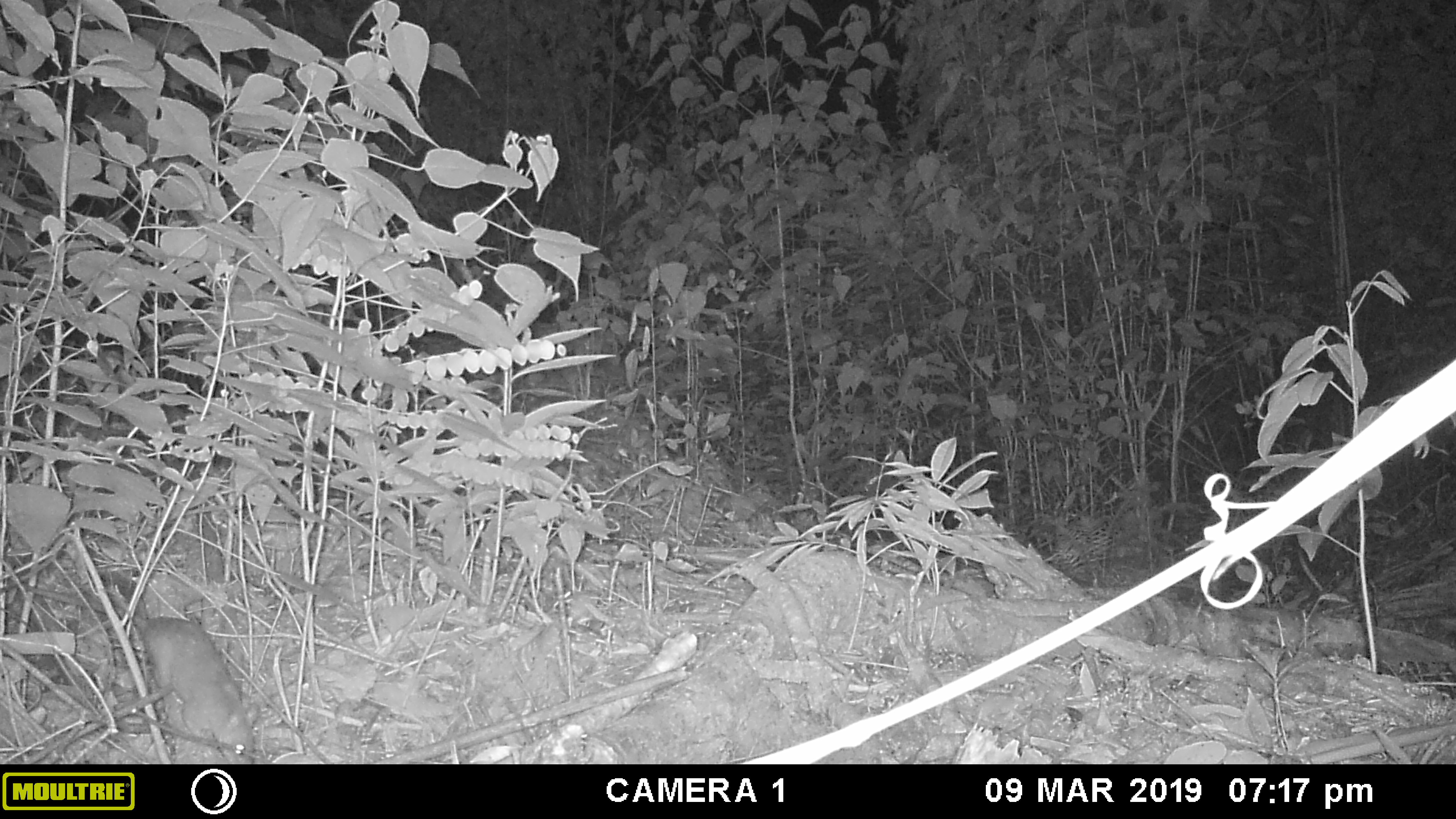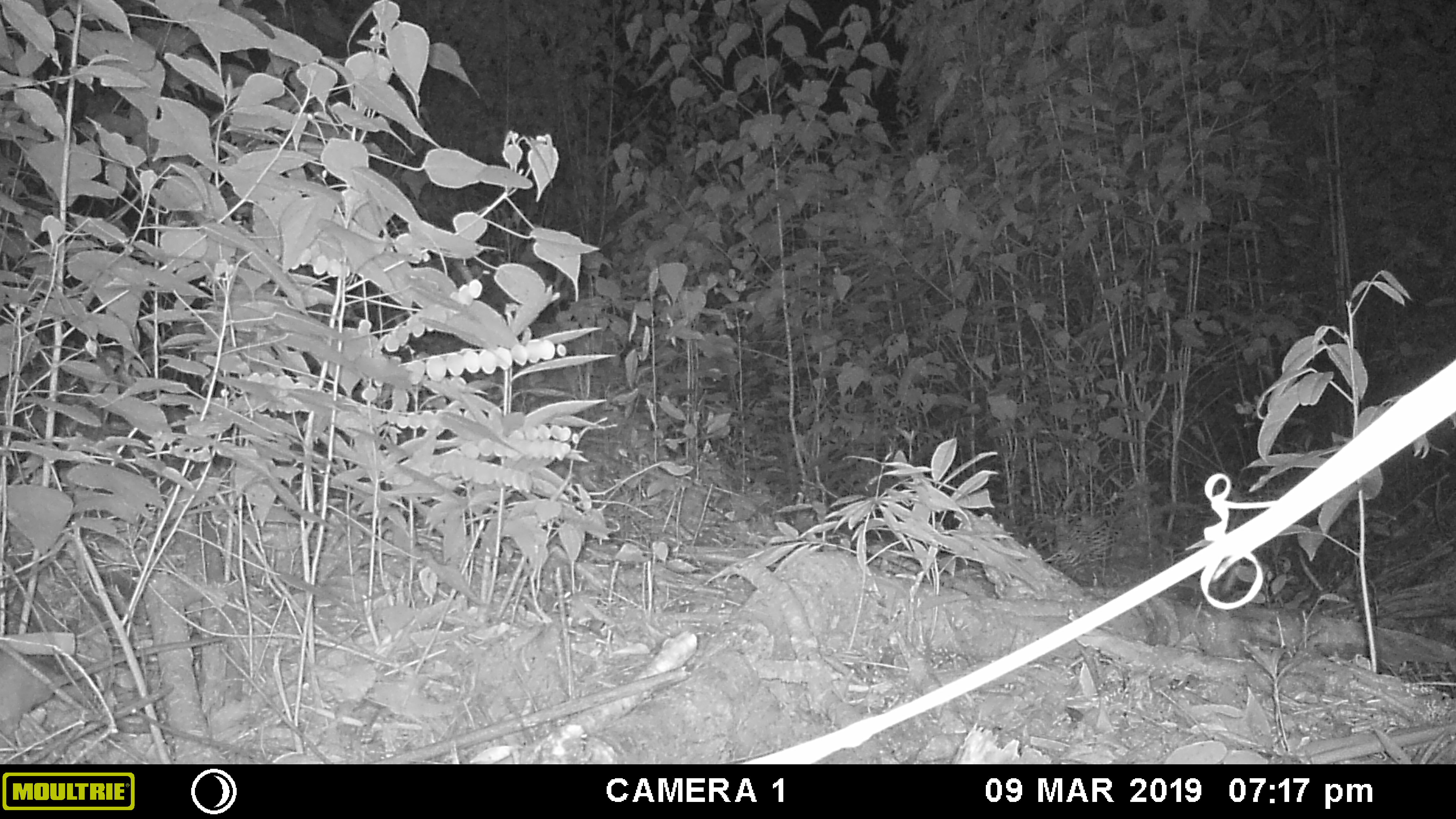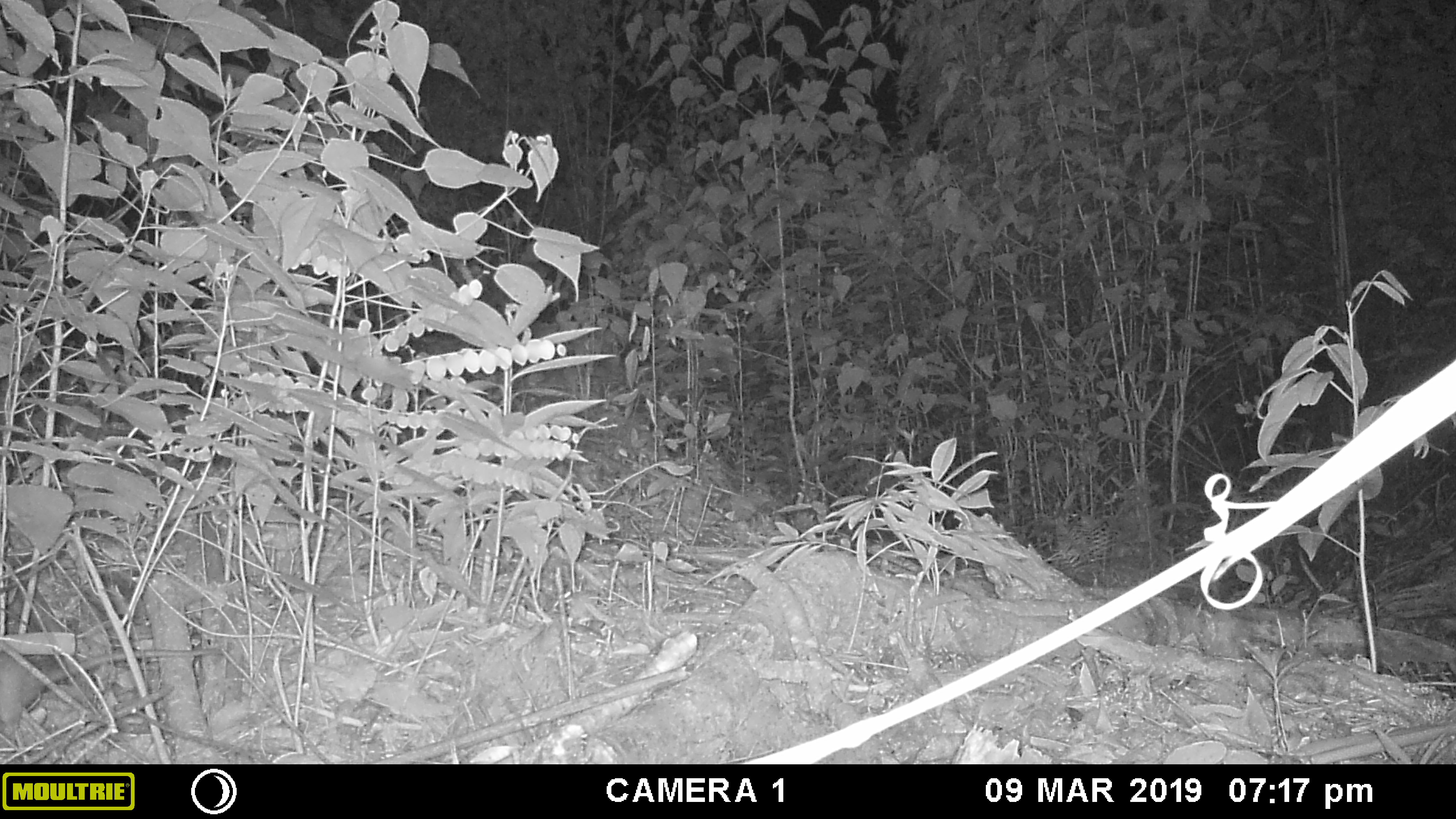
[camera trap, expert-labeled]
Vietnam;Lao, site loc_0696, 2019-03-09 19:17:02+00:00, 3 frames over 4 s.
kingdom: Animalia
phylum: Chordata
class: Mammalia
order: Rodentia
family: Muridae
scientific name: Muridae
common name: old-world mice and rats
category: unidentified murid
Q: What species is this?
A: Unidentified murid (old-world mice and rats) (Muridae).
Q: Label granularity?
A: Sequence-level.